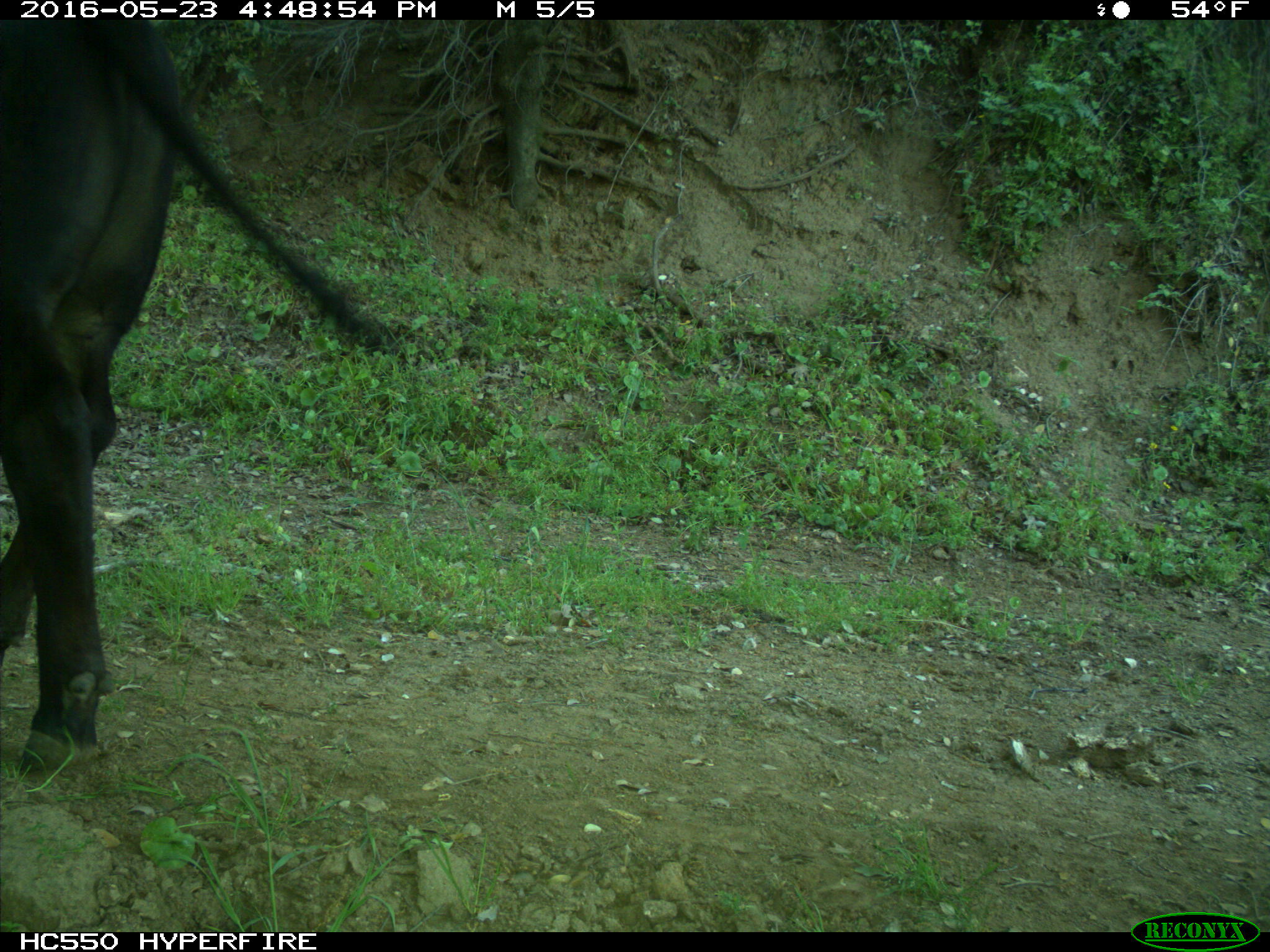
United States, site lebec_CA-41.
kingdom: Animalia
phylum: Chordata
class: Mammalia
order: Artiodactyla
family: Bovidae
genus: Bos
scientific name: Bos taurus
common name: domestic cow